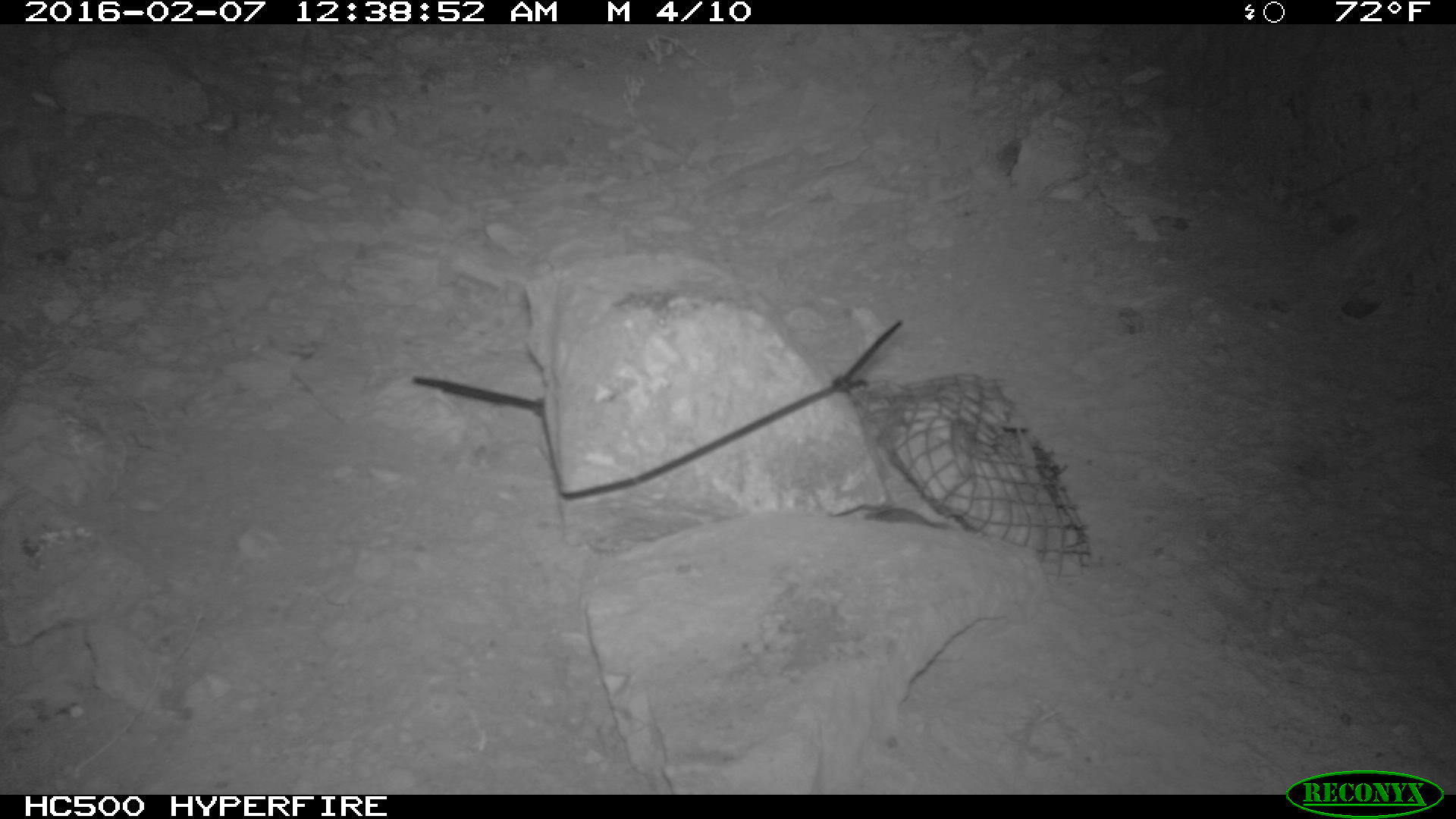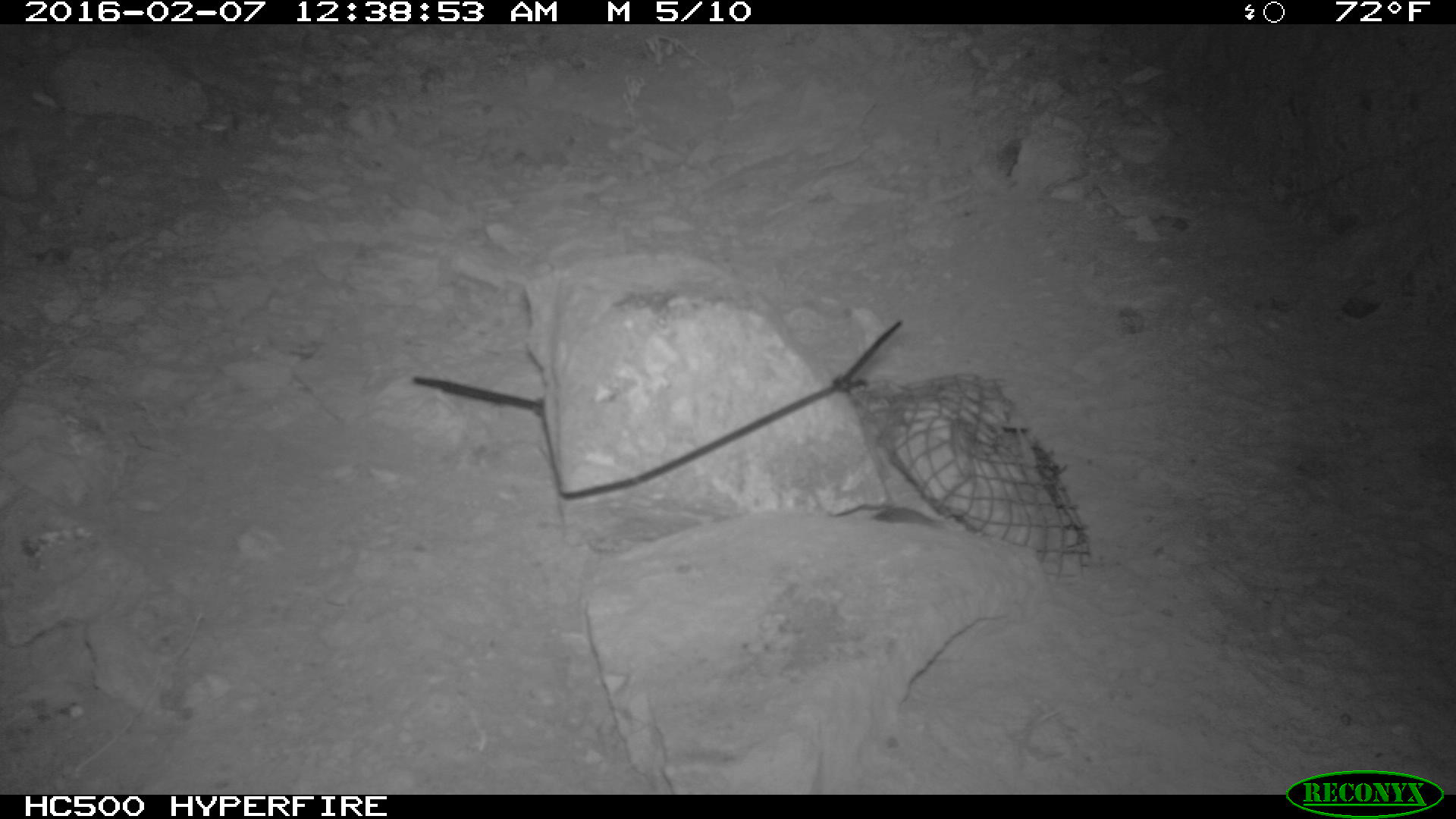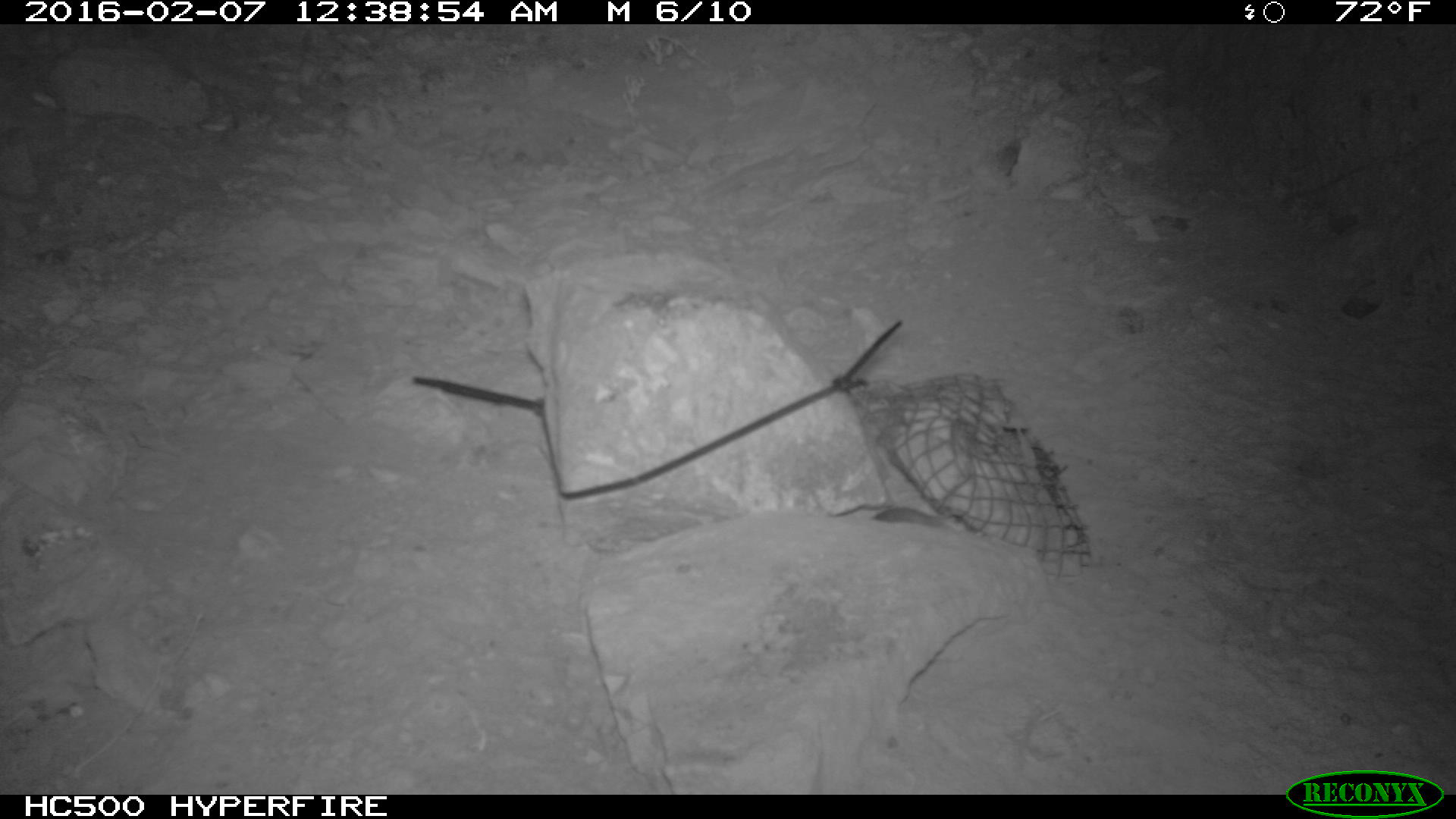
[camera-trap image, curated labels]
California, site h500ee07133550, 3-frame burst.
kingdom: Animalia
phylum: Chordata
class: Mammalia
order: Rodentia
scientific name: Rodentia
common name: rodent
Rodent (Rodentia).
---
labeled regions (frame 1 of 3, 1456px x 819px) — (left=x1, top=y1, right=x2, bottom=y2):
rodent: (left=828, top=500, right=956, bottom=524)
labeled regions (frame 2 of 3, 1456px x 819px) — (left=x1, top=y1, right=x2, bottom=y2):
rodent: (left=849, top=485, right=953, bottom=529)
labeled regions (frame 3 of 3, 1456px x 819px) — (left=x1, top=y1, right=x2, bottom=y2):
rodent: (left=869, top=504, right=947, bottom=530)